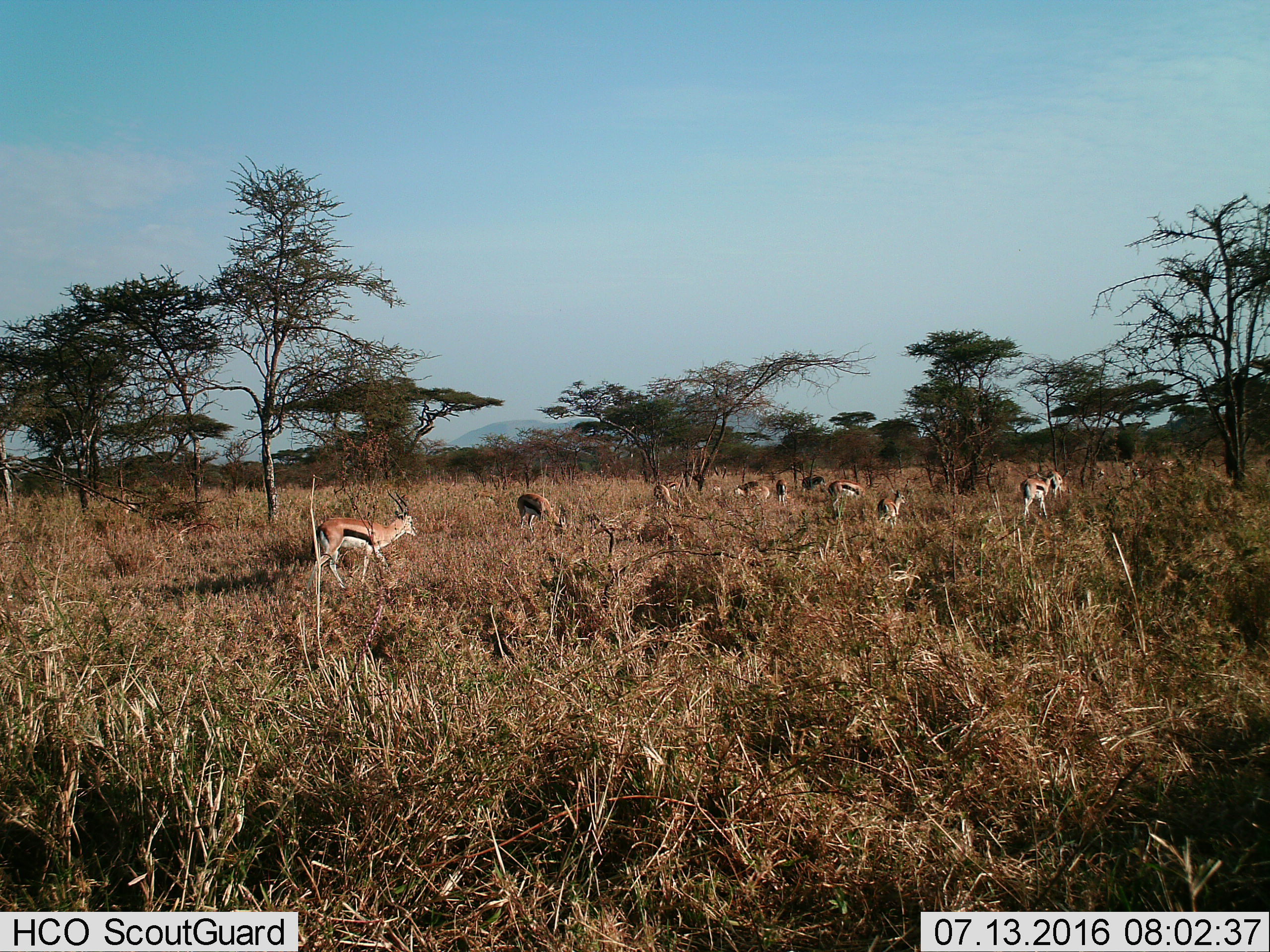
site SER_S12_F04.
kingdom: Animalia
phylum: Chordata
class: Mammalia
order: Artiodactyla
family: Bovidae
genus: Eudorcas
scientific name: Eudorcas thomsonii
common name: thomson's gazelle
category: gazellethomsons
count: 11-50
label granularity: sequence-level